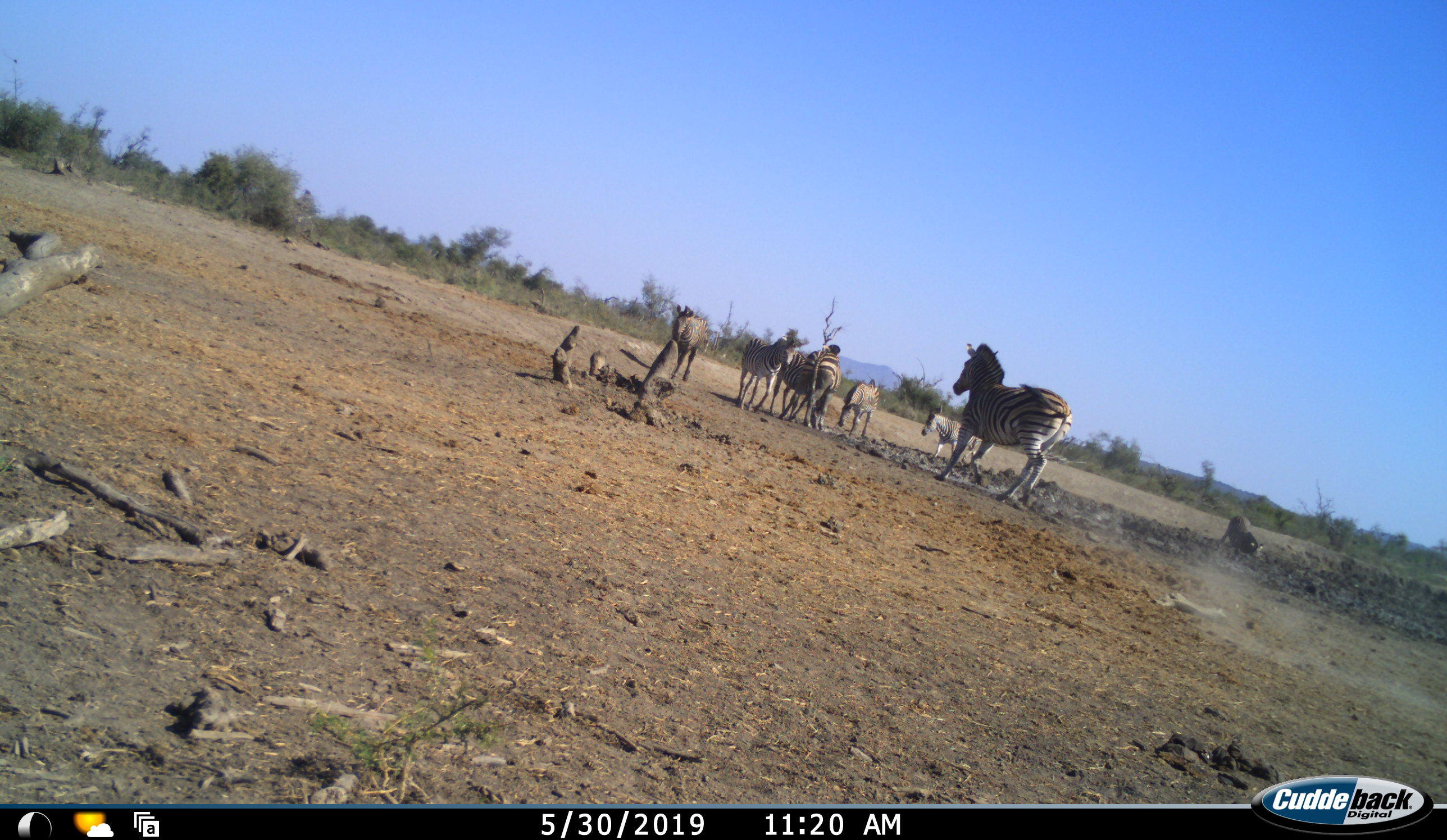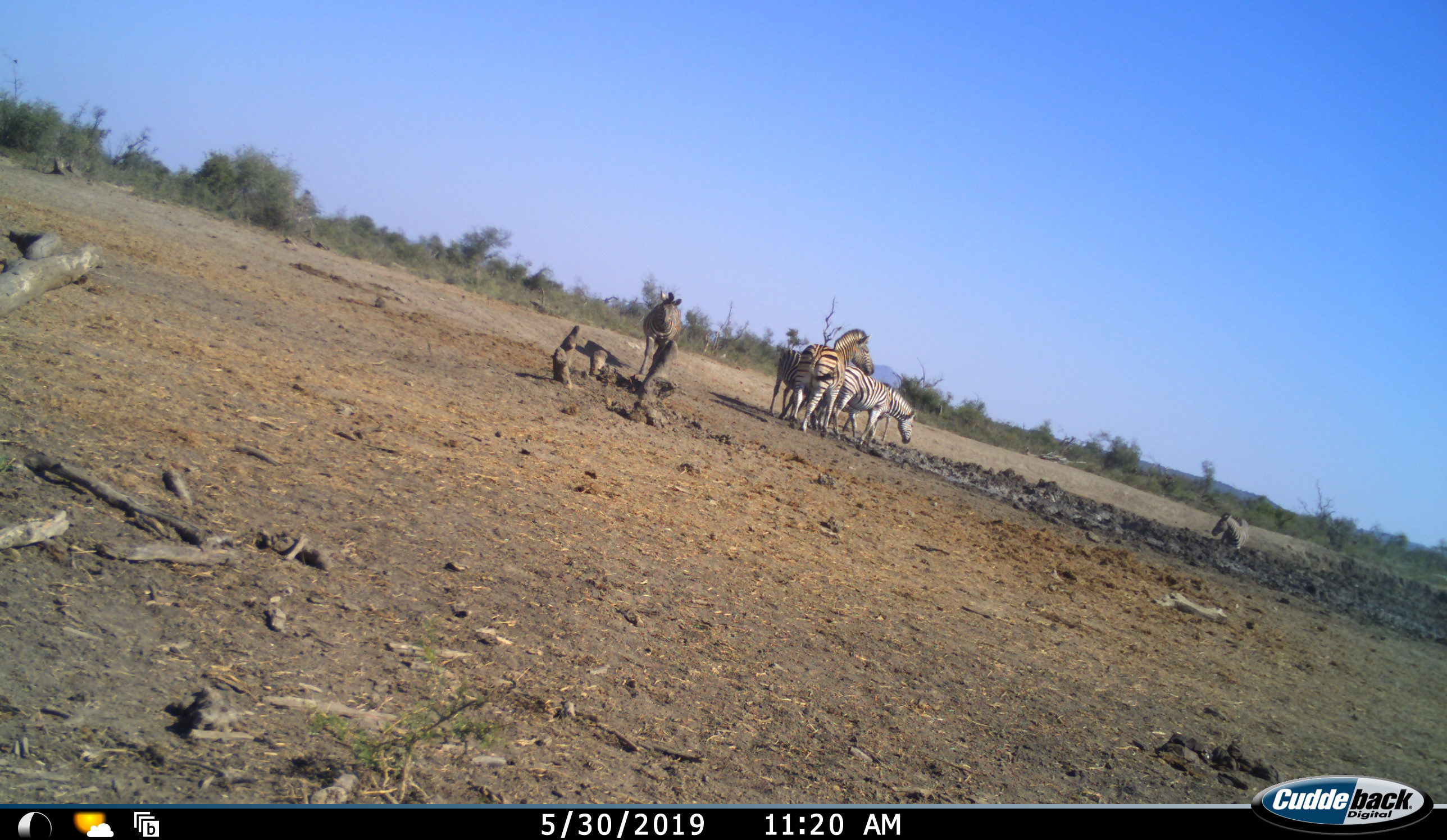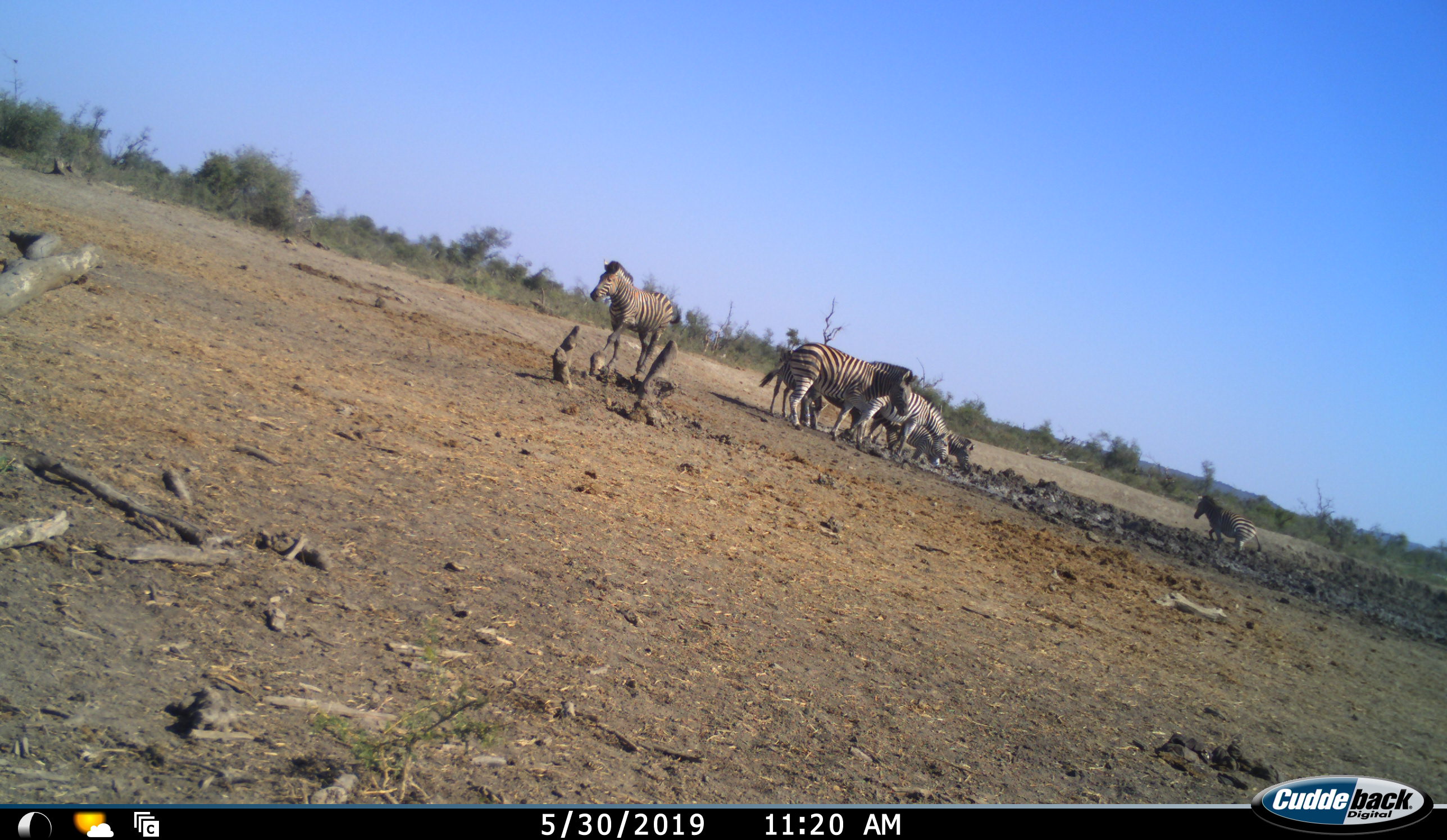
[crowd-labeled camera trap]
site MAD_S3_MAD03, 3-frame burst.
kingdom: Animalia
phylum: Chordata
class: Mammalia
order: Perissodactyla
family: Equidae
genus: Equus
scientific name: Equus quagga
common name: plains zebra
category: zebraplains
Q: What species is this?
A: Zebraplains (plains zebra) (Equus quagga).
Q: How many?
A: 8.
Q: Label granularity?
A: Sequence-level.